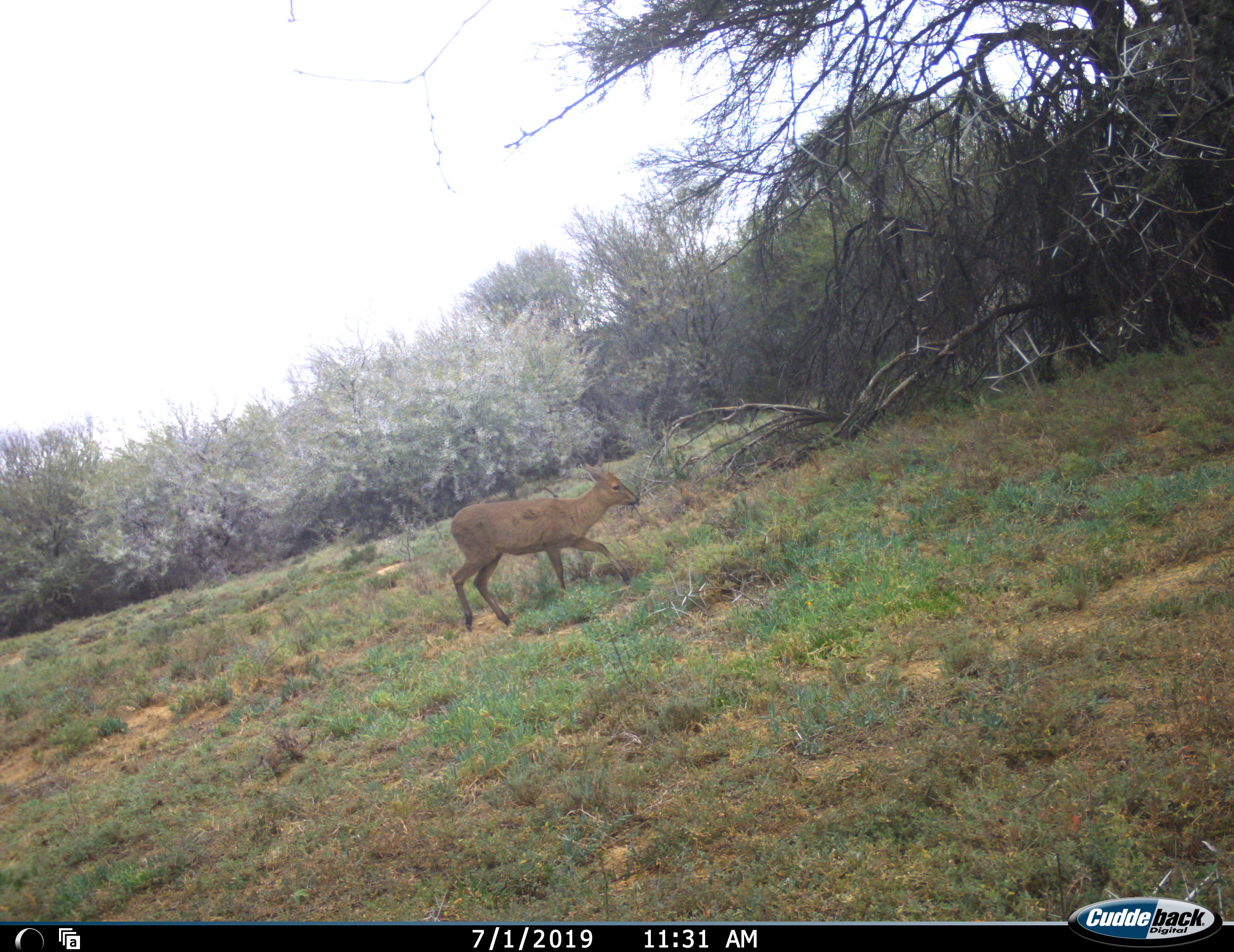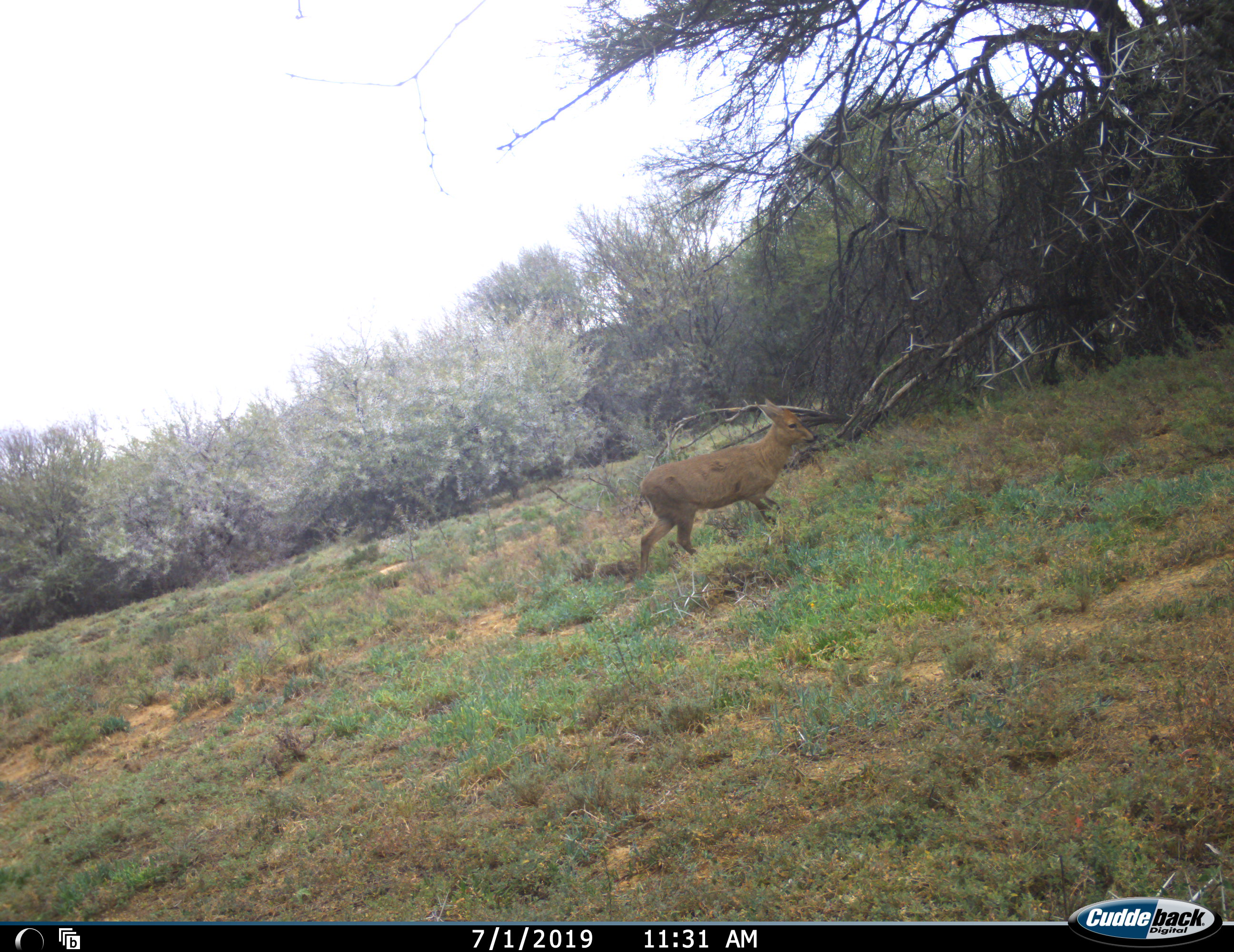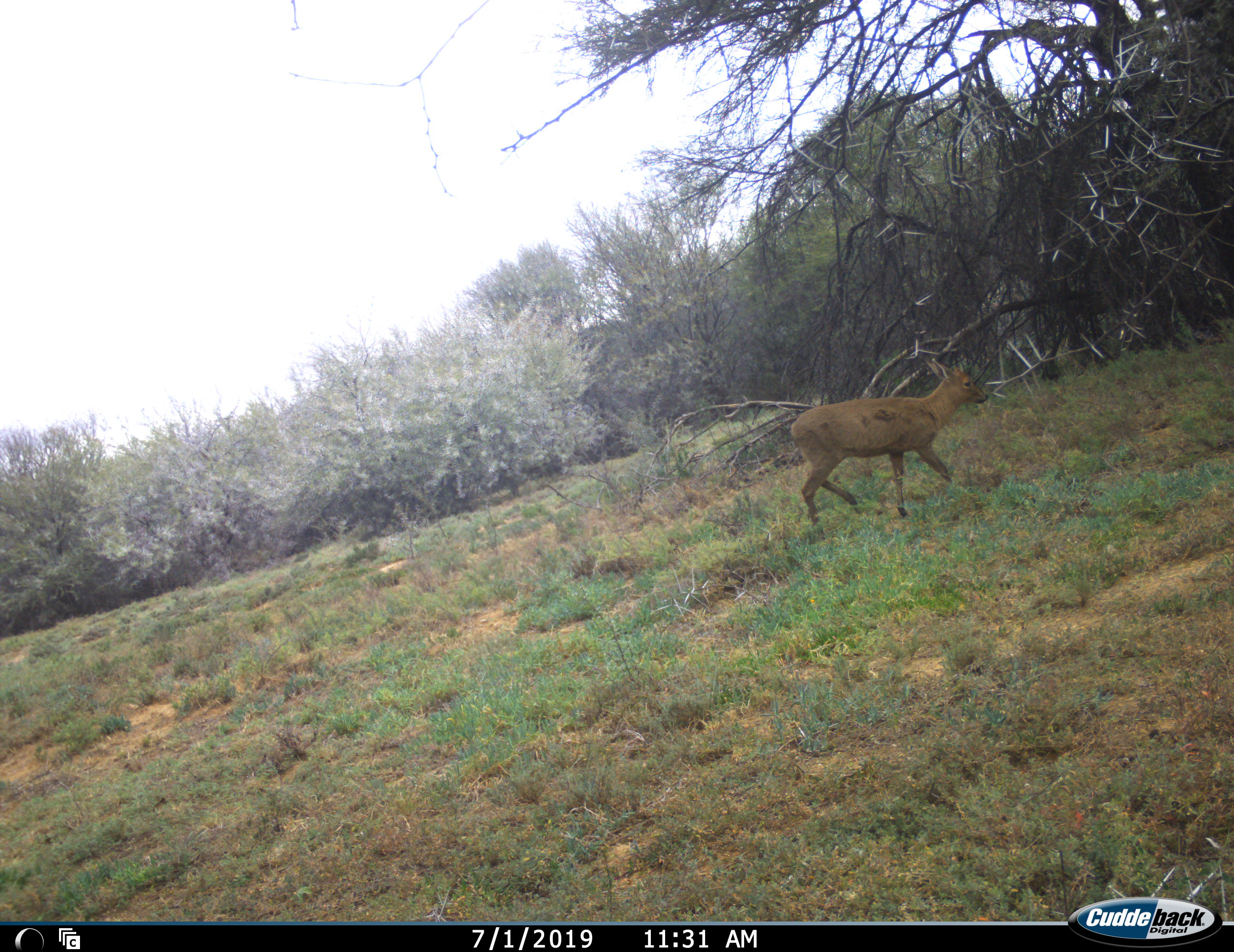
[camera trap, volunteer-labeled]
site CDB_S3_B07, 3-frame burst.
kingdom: Animalia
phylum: Chordata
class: Mammalia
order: Artiodactyla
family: Bovidae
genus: Sylvicapra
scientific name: Sylvicapra grimmia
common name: common duiker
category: duikercommongrey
Duikercommongrey (common duiker) (Sylvicapra grimmia), count 1. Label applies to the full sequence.